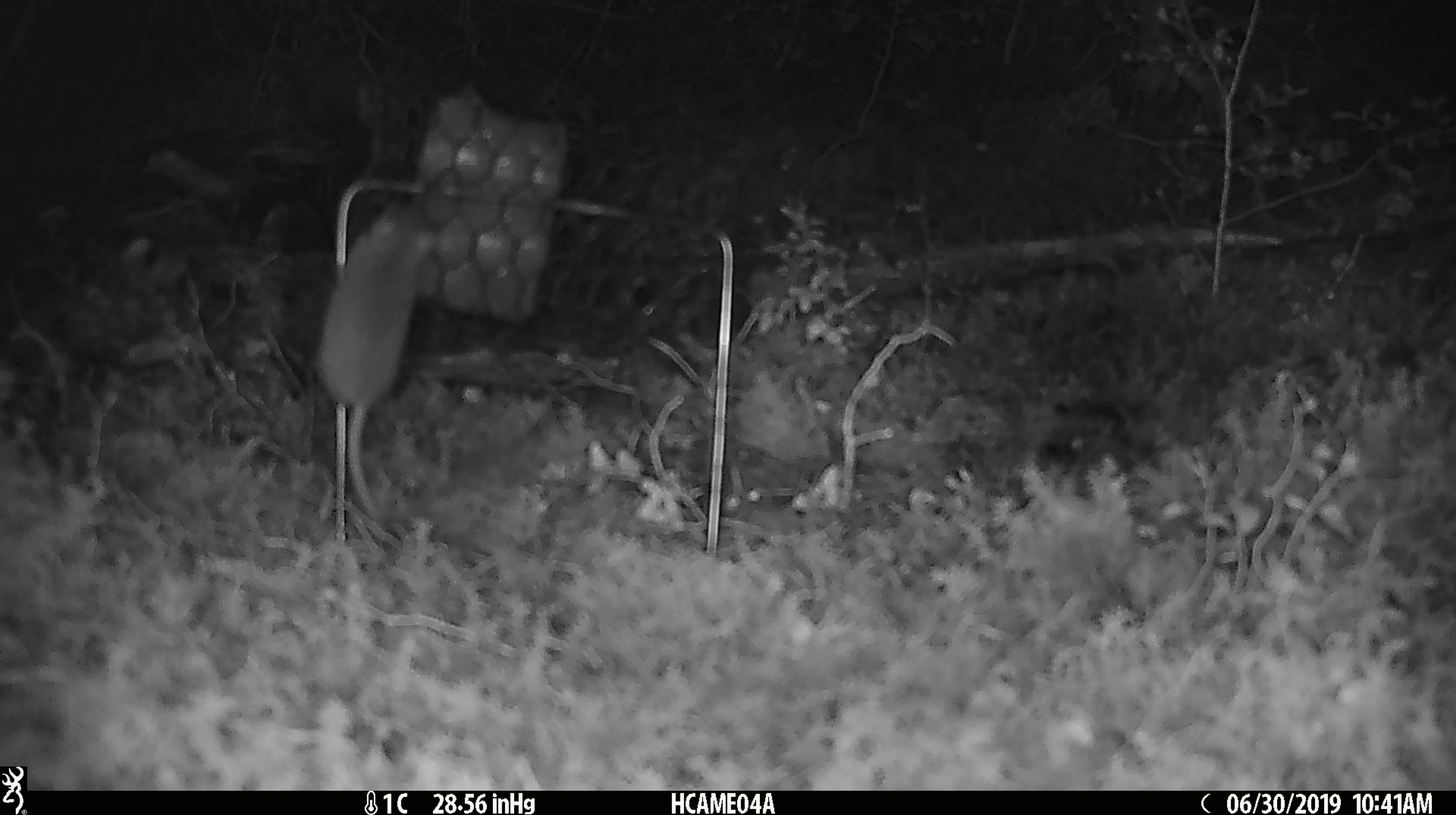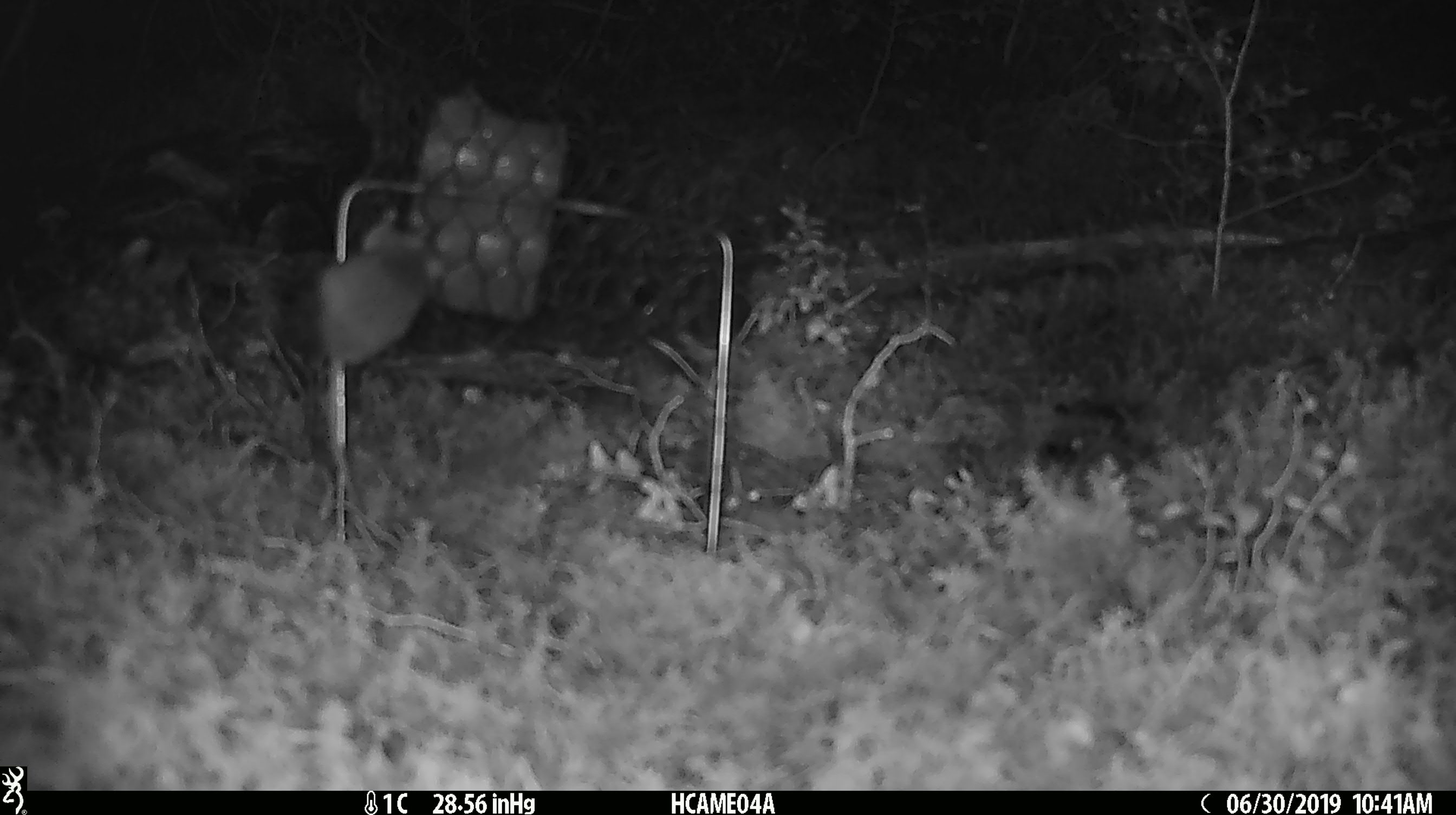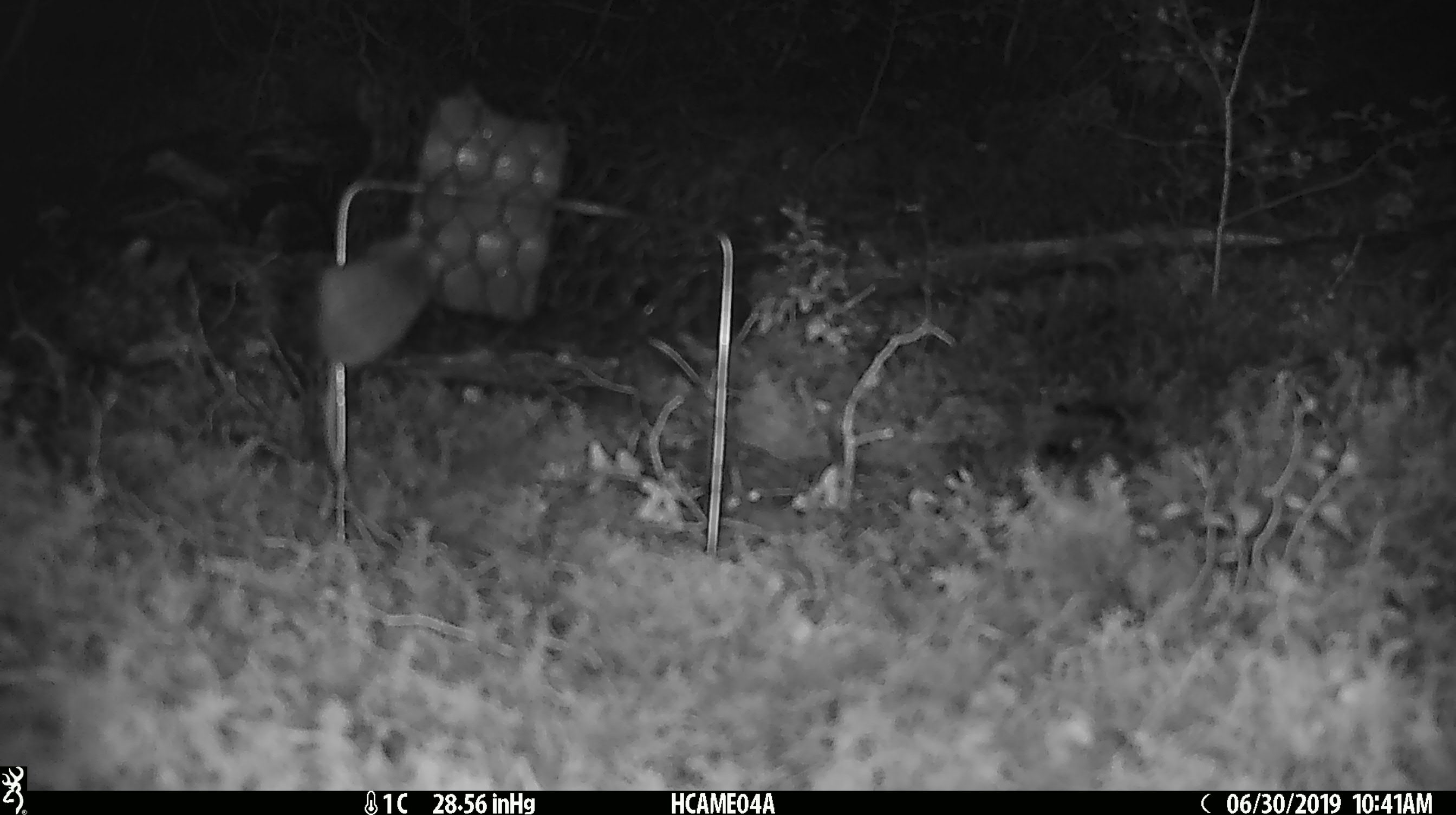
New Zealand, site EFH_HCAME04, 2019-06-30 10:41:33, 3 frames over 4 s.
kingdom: Animalia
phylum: Chordata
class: Mammalia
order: Rodentia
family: Muridae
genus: Mus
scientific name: Mus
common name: mouse